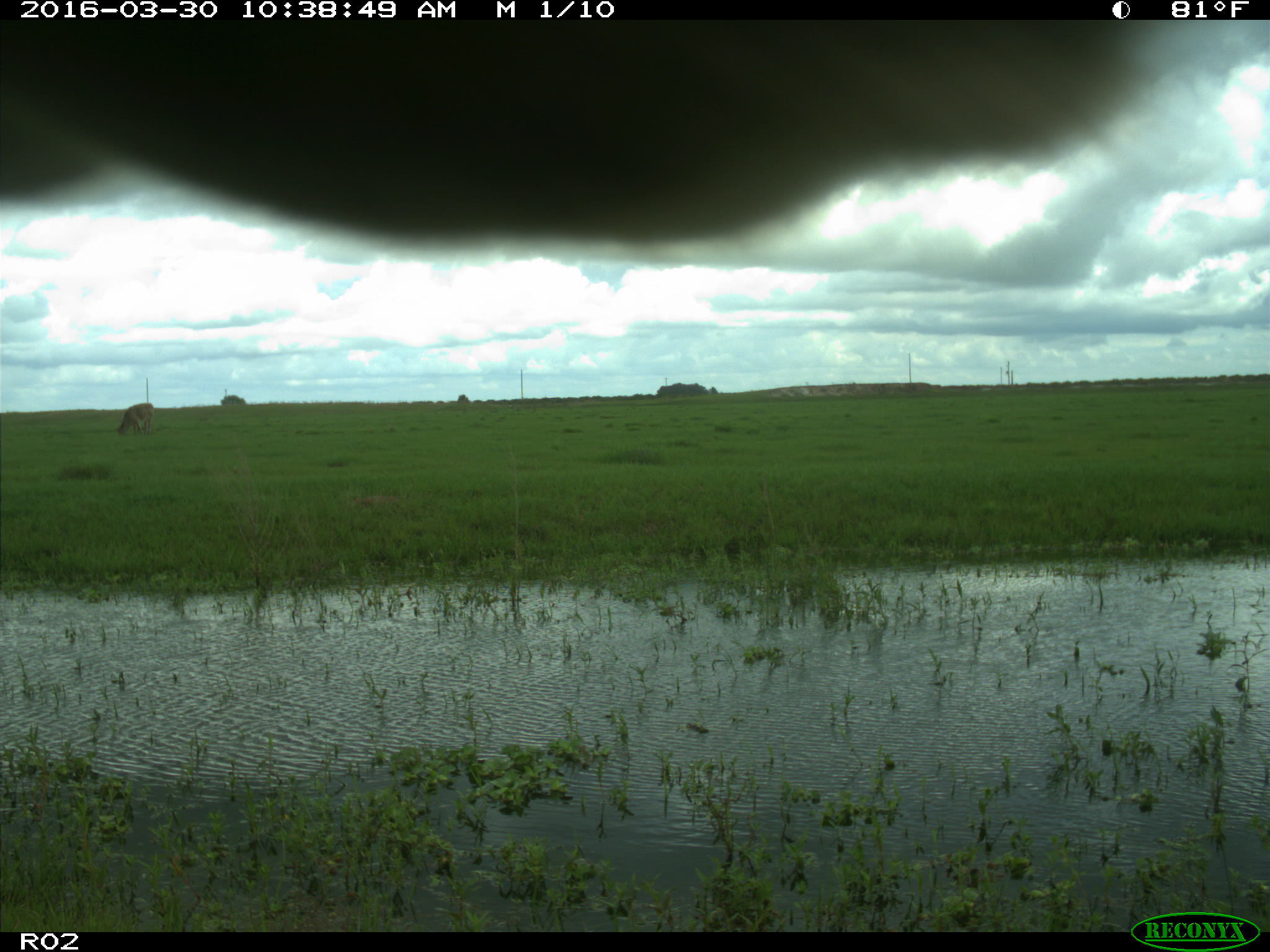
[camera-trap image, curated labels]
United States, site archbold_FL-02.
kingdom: Animalia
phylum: Chordata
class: Mammalia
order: Artiodactyla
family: Bovidae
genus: Bos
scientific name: Bos taurus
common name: domestic cow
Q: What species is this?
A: Bos taurus (domestic cow).